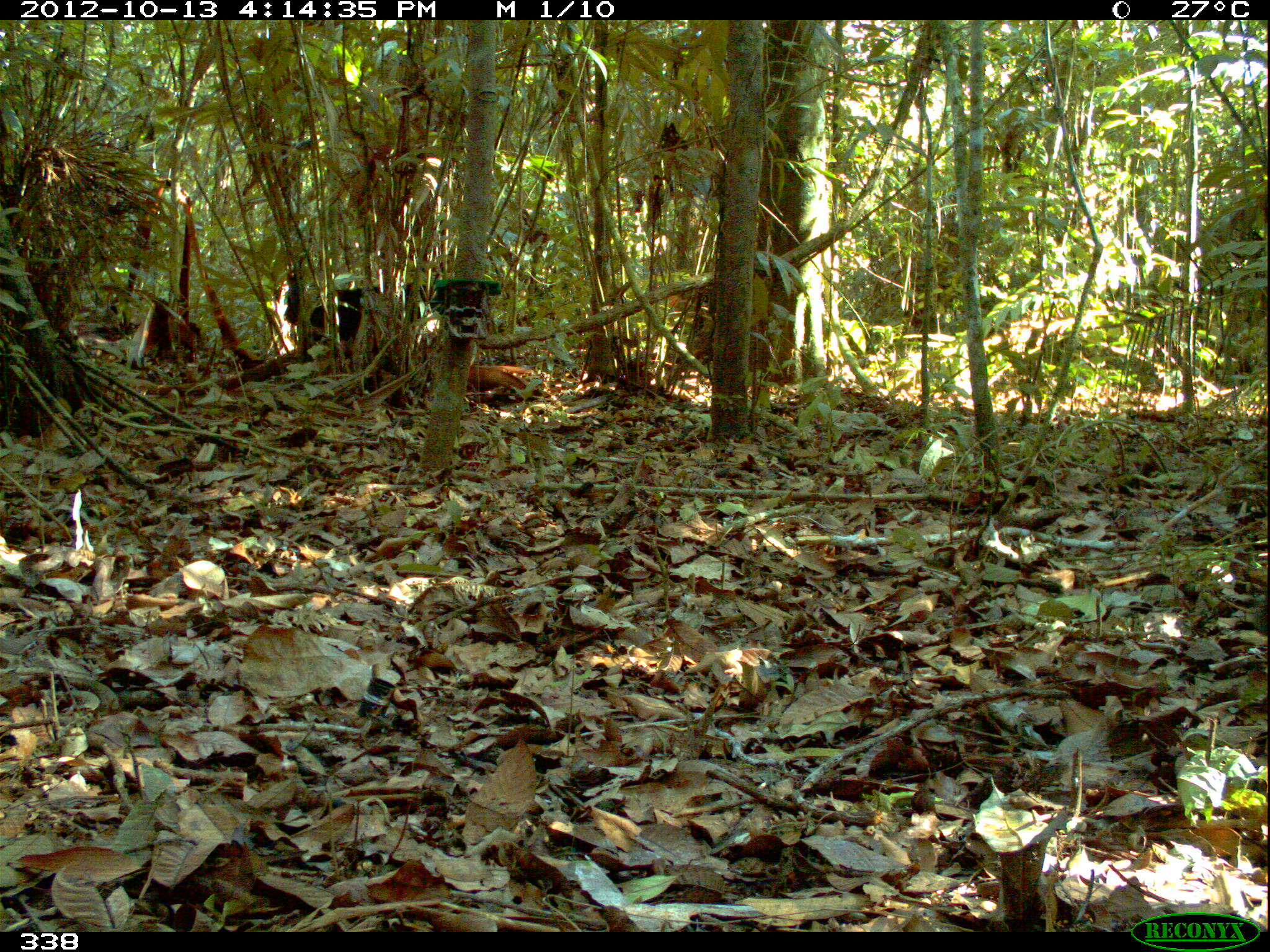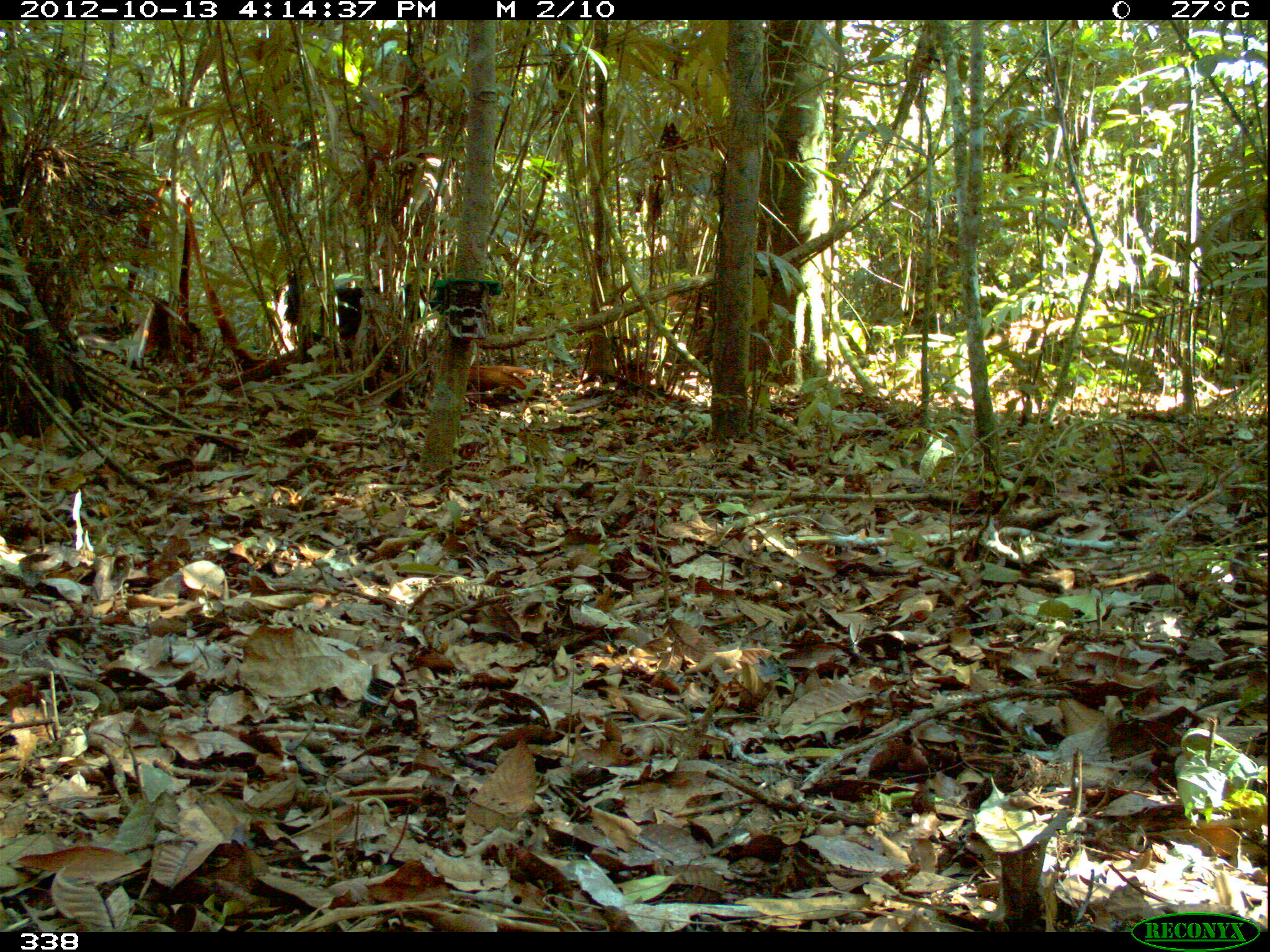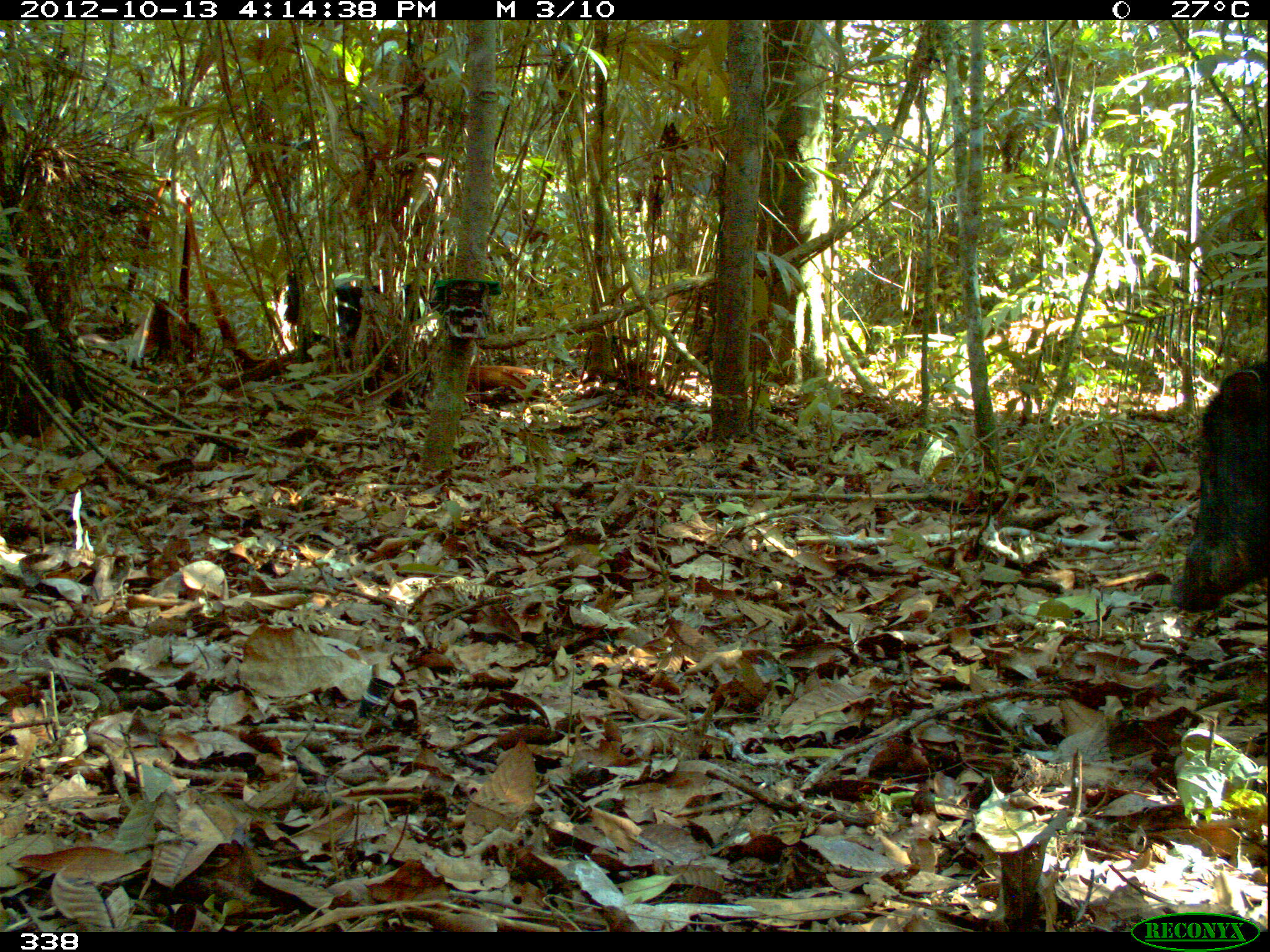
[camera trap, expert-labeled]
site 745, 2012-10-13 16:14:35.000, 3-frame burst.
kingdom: Animalia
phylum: Chordata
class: Mammalia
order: Artiodactyla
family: Tayassuidae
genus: Tayassu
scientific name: Tayassu pecari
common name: white-lipped peccary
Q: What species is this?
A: Tayassu pecari (white-lipped peccary).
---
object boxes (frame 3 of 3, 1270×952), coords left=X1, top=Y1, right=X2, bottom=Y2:
tayassu pecari: left=1162, top=352, right=1266, bottom=615